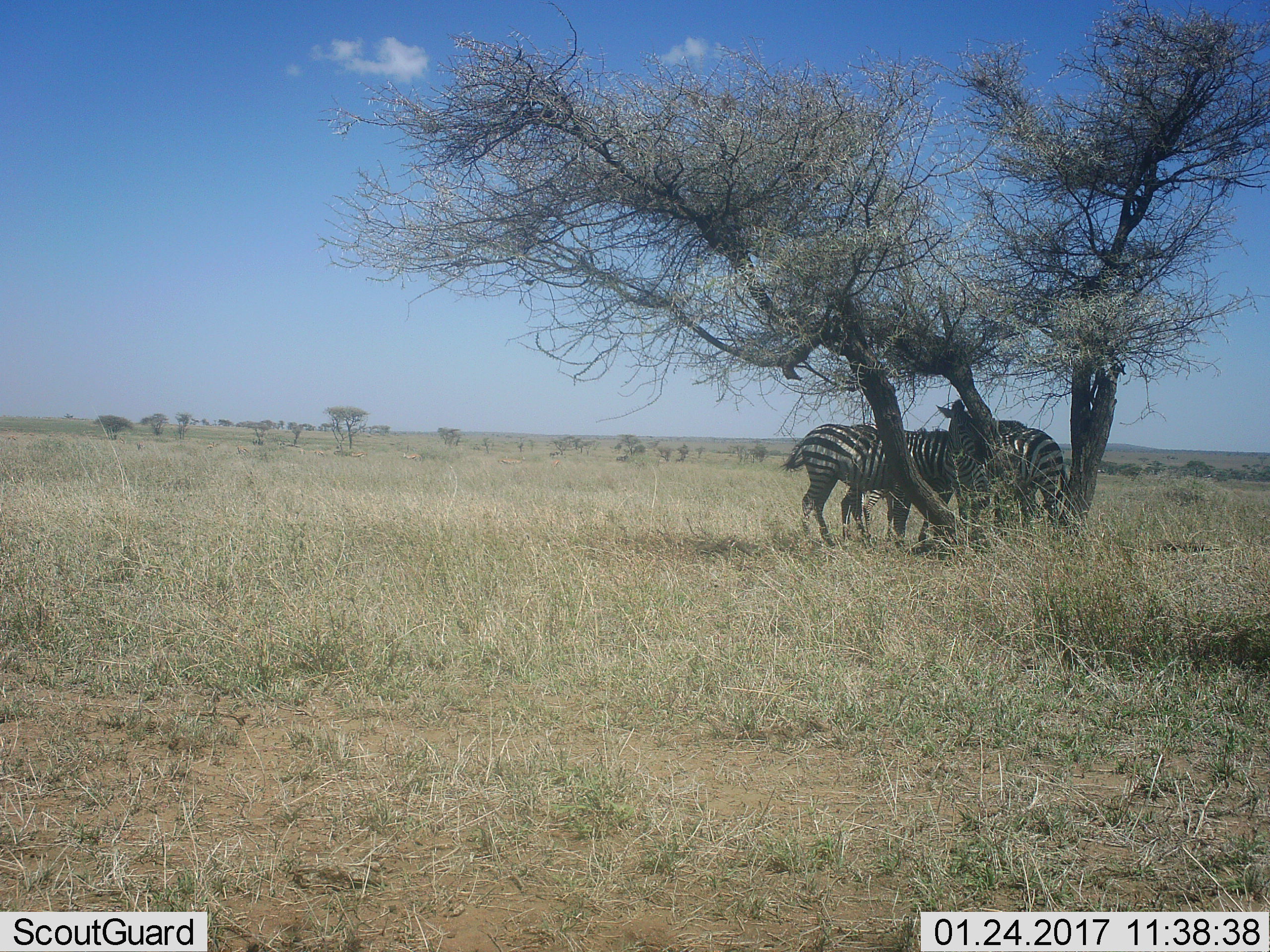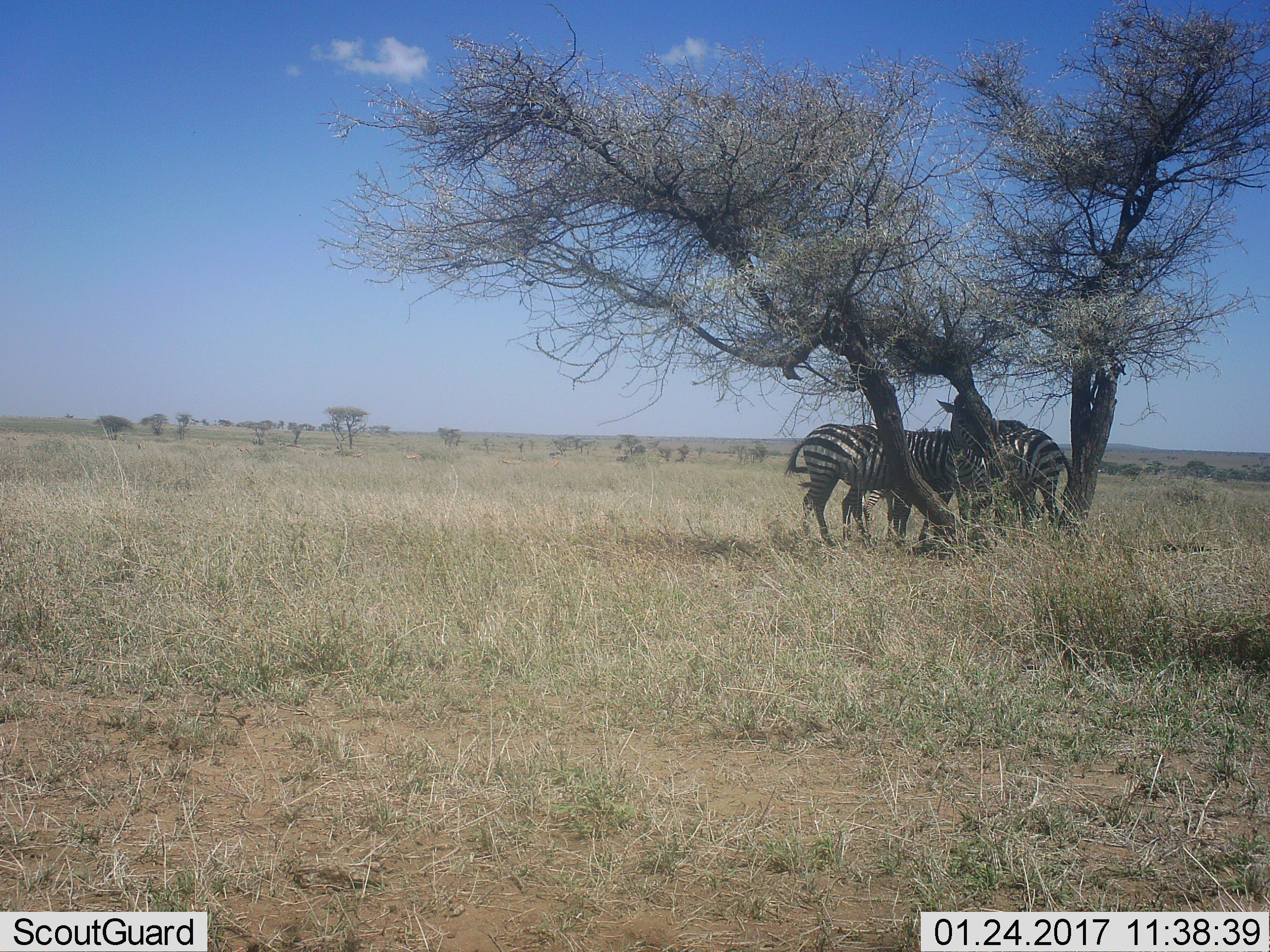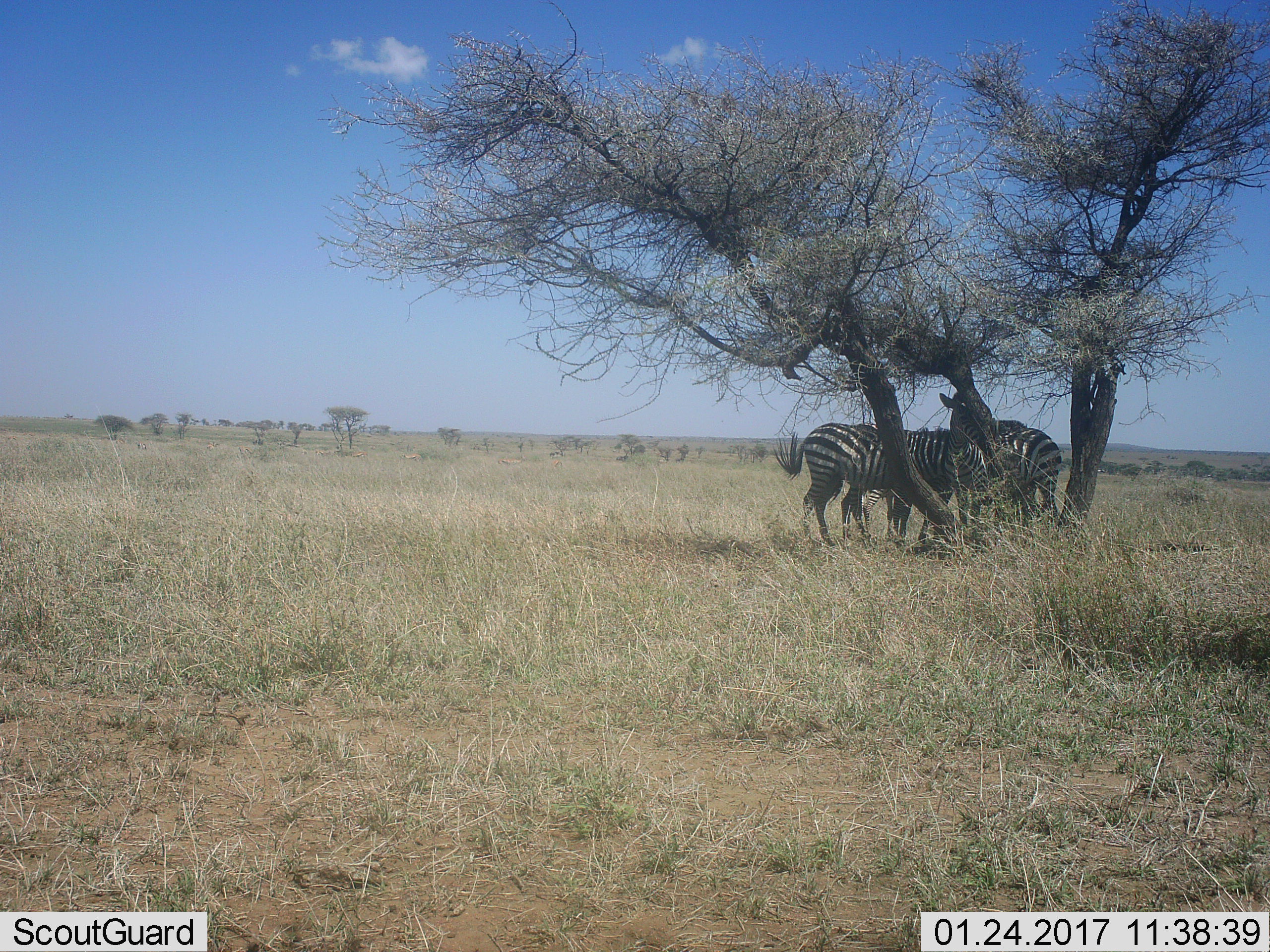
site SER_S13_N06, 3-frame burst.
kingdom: Animalia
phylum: Chordata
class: Mammalia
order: Perissodactyla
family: Equidae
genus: Equus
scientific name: Equus quagga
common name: plains zebra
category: zebraplains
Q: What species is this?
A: Zebraplains (plains zebra) (Equus quagga).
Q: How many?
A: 3.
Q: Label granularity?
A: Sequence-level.